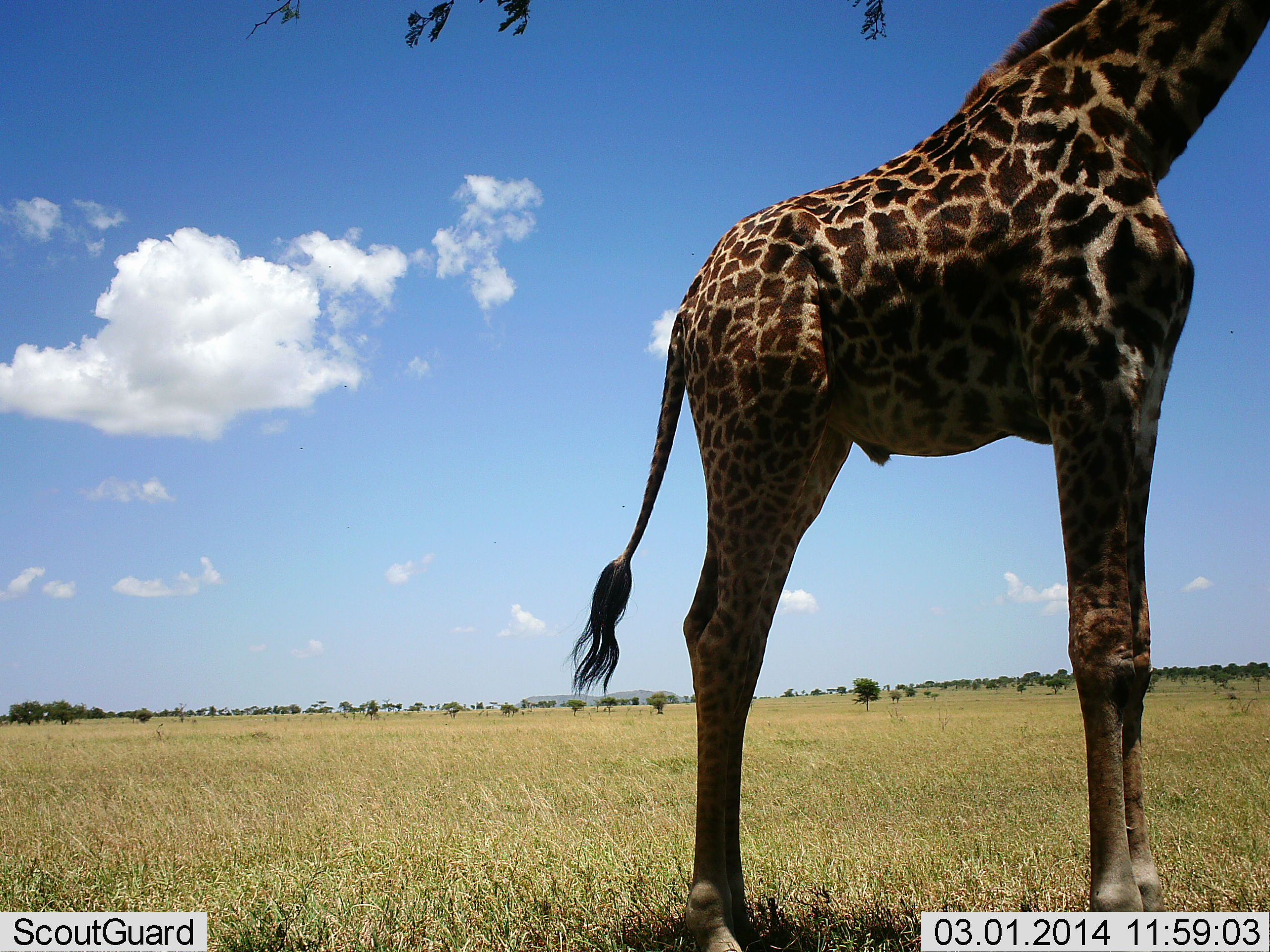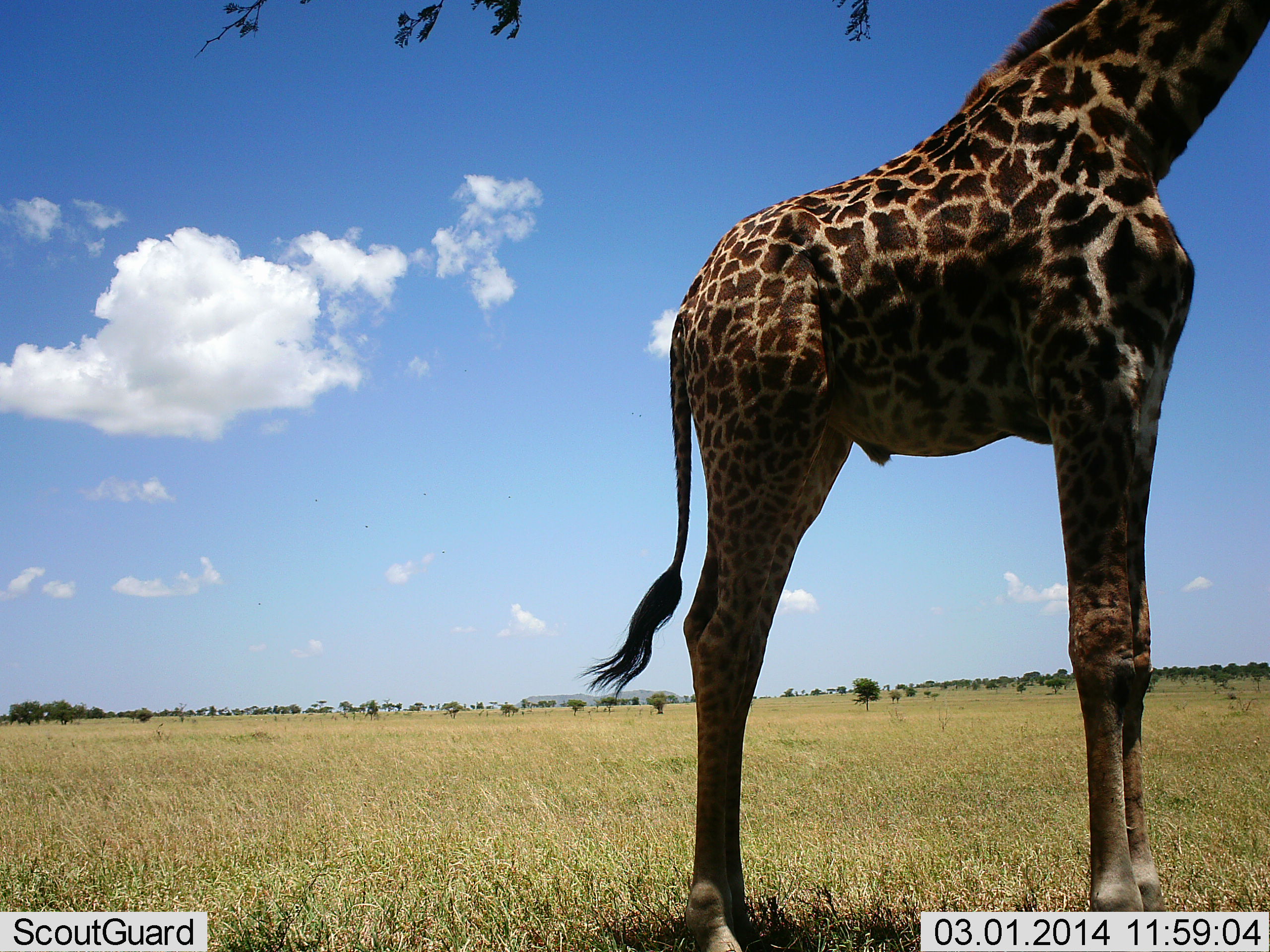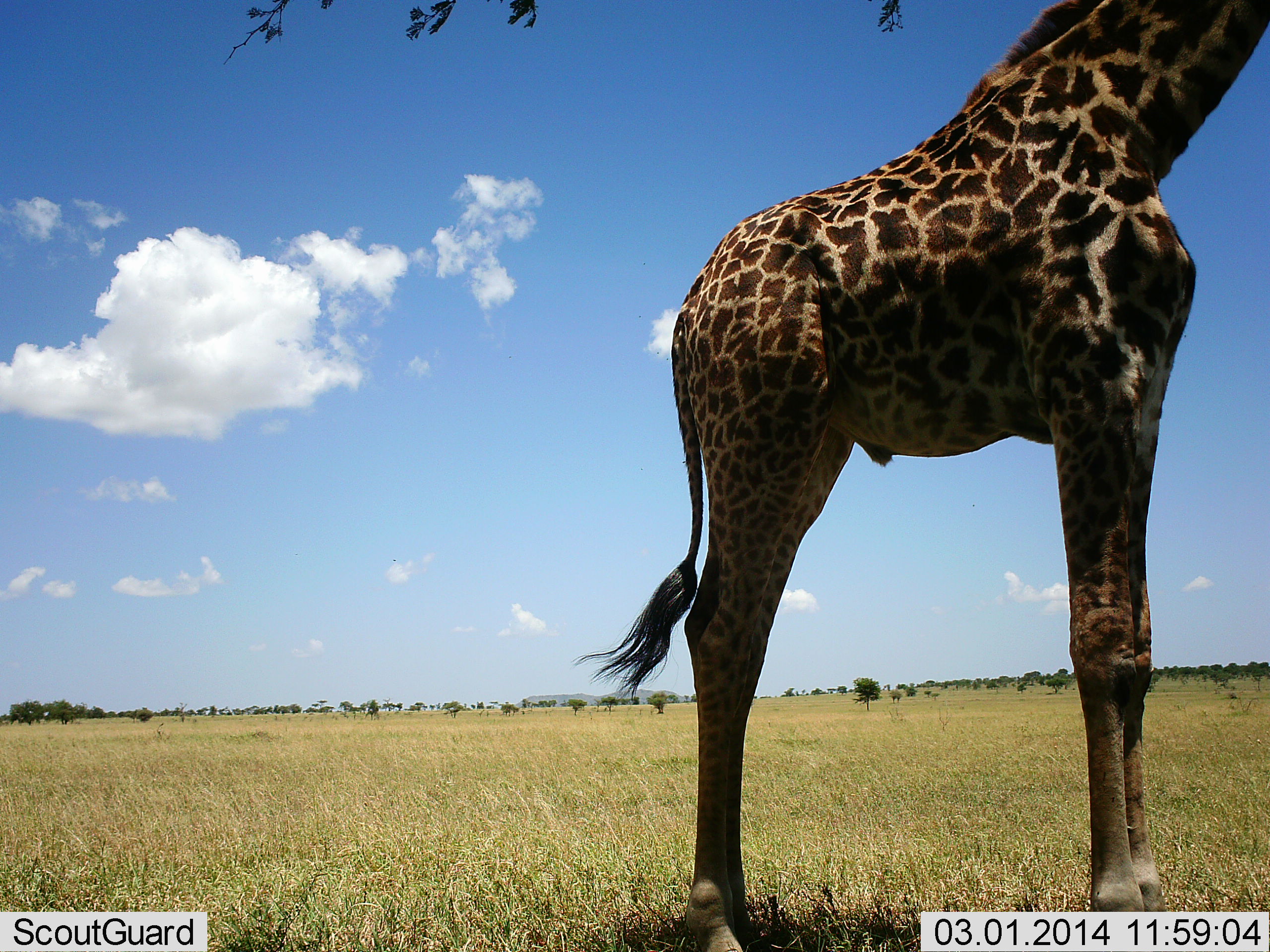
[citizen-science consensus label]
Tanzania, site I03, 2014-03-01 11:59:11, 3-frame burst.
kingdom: Animalia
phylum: Chordata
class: Mammalia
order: Artiodactyla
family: Giraffidae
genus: Giraffa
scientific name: Giraffa camelopardalis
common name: giraffe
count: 1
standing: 80%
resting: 0%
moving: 10%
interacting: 0%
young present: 0%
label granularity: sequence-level